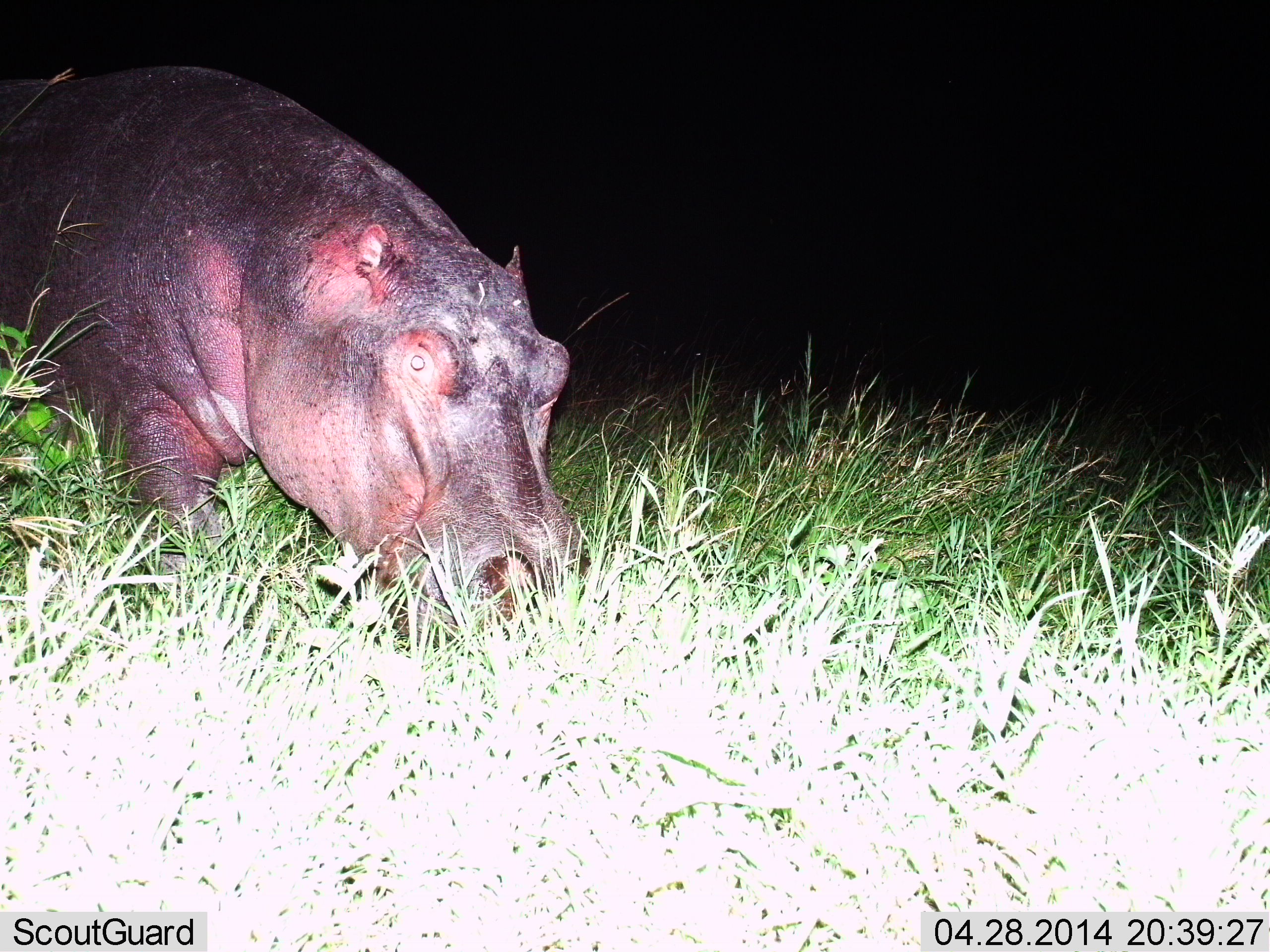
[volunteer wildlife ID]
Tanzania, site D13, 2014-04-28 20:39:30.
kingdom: Animalia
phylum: Chordata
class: Mammalia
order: Artiodactyla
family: Hippopotamidae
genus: Hippopotamus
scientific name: Hippopotamus amphibius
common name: hippopotamus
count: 1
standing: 21%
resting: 0%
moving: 14%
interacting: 0%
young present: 0%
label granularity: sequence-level